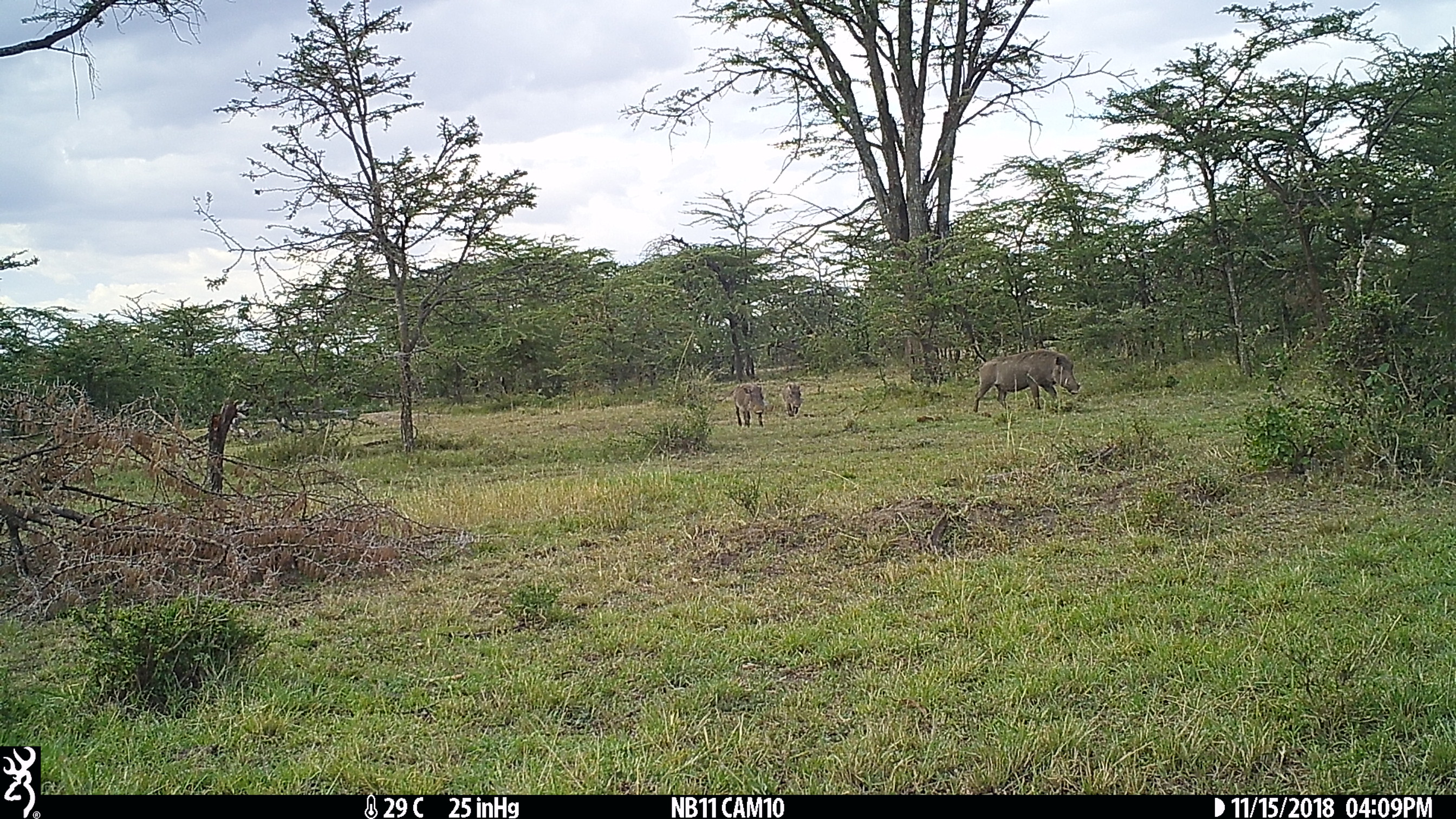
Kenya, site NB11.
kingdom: Animalia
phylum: Chordata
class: Mammalia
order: Artiodactyla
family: Suidae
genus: Phacochoerus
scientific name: Phacochoerus africanus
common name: common warthog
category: warthog